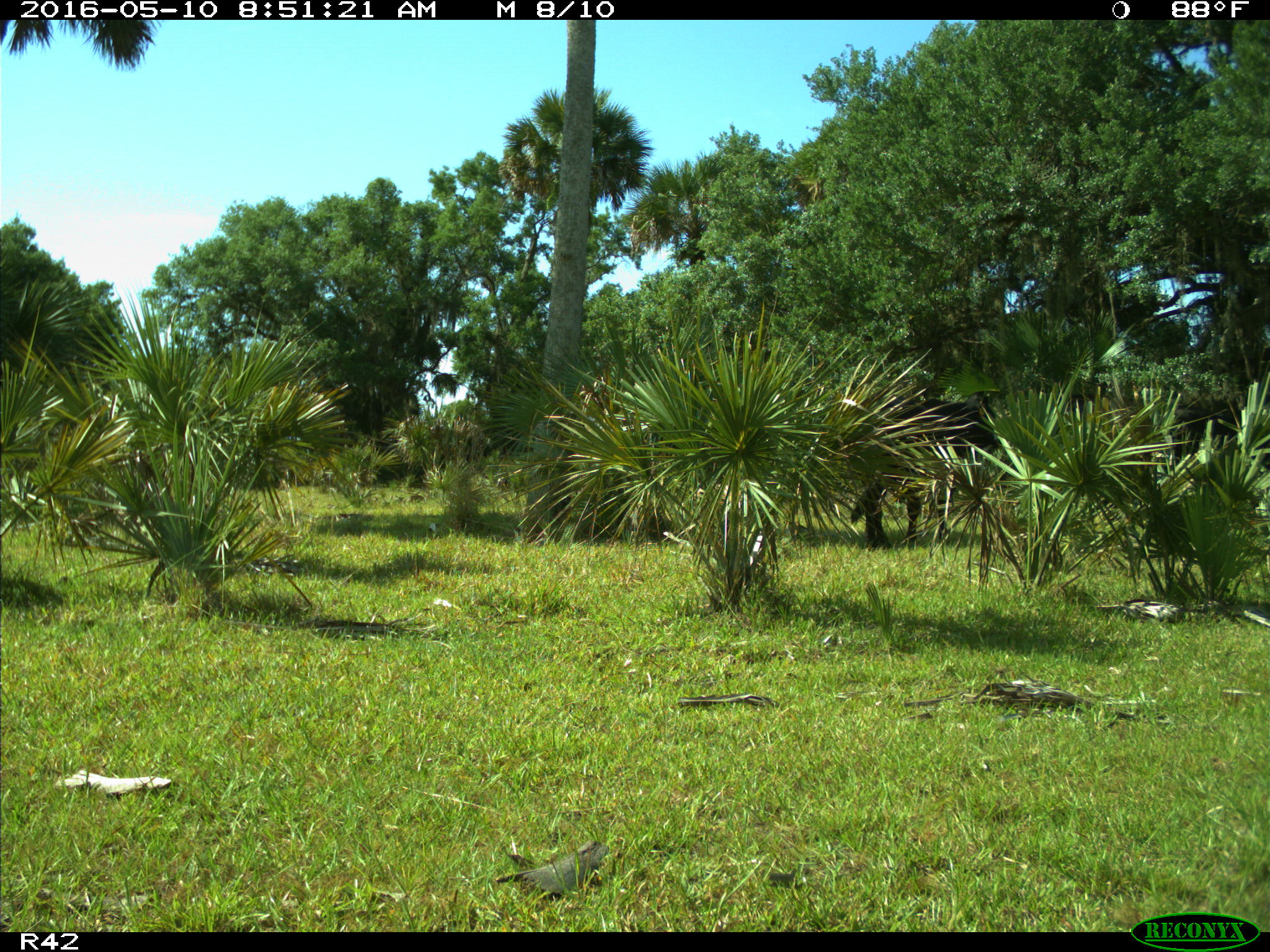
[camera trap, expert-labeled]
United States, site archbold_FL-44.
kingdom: Animalia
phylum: Chordata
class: Mammalia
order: Artiodactyla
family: Bovidae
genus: Bos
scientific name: Bos taurus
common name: domestic cow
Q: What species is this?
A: Bos taurus (domestic cow).